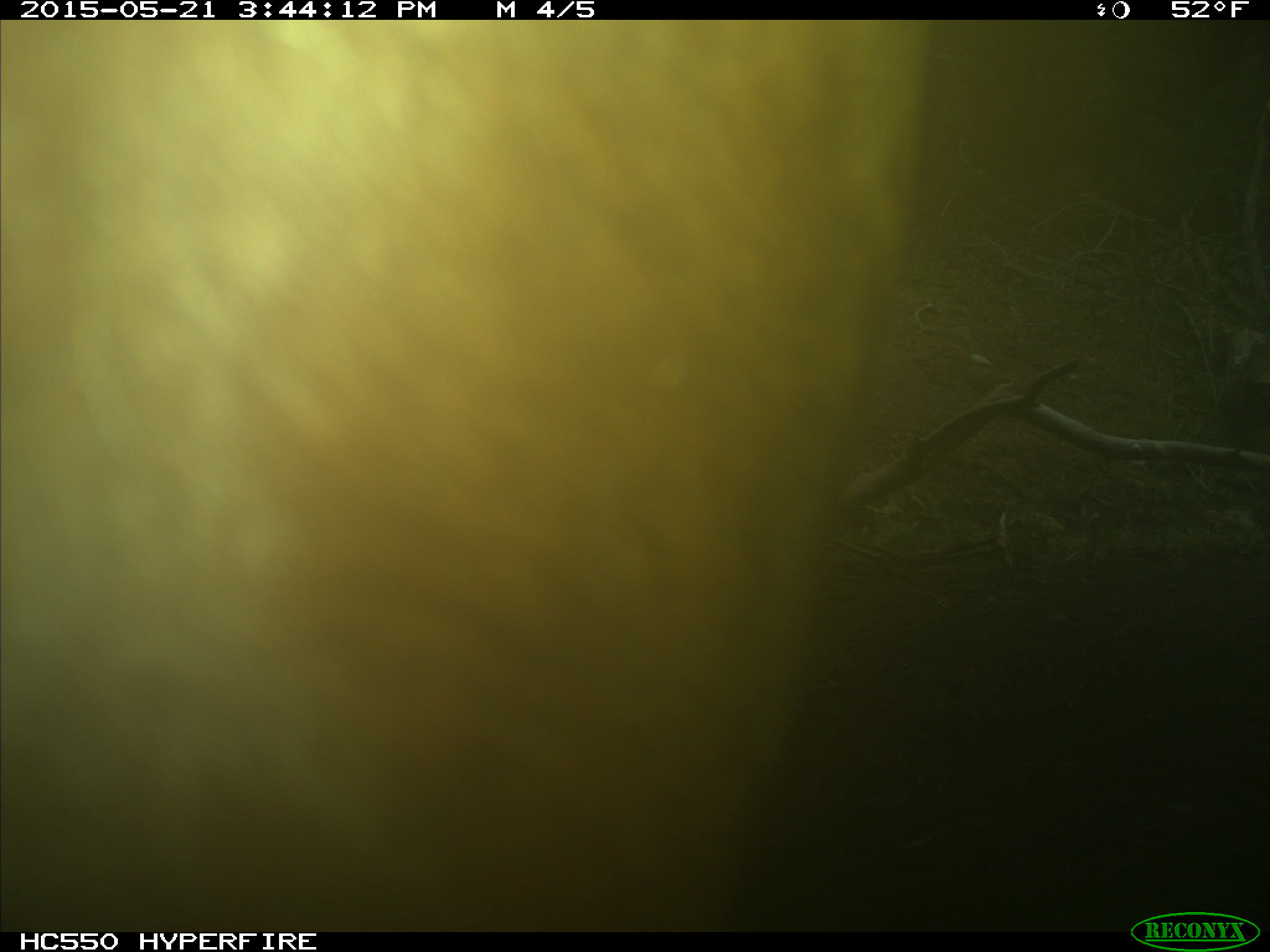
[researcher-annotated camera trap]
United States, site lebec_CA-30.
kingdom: Animalia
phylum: Chordata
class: Mammalia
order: Artiodactyla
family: Bovidae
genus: Bos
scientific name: Bos taurus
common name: domestic cow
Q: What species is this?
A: Bos taurus (domestic cow).